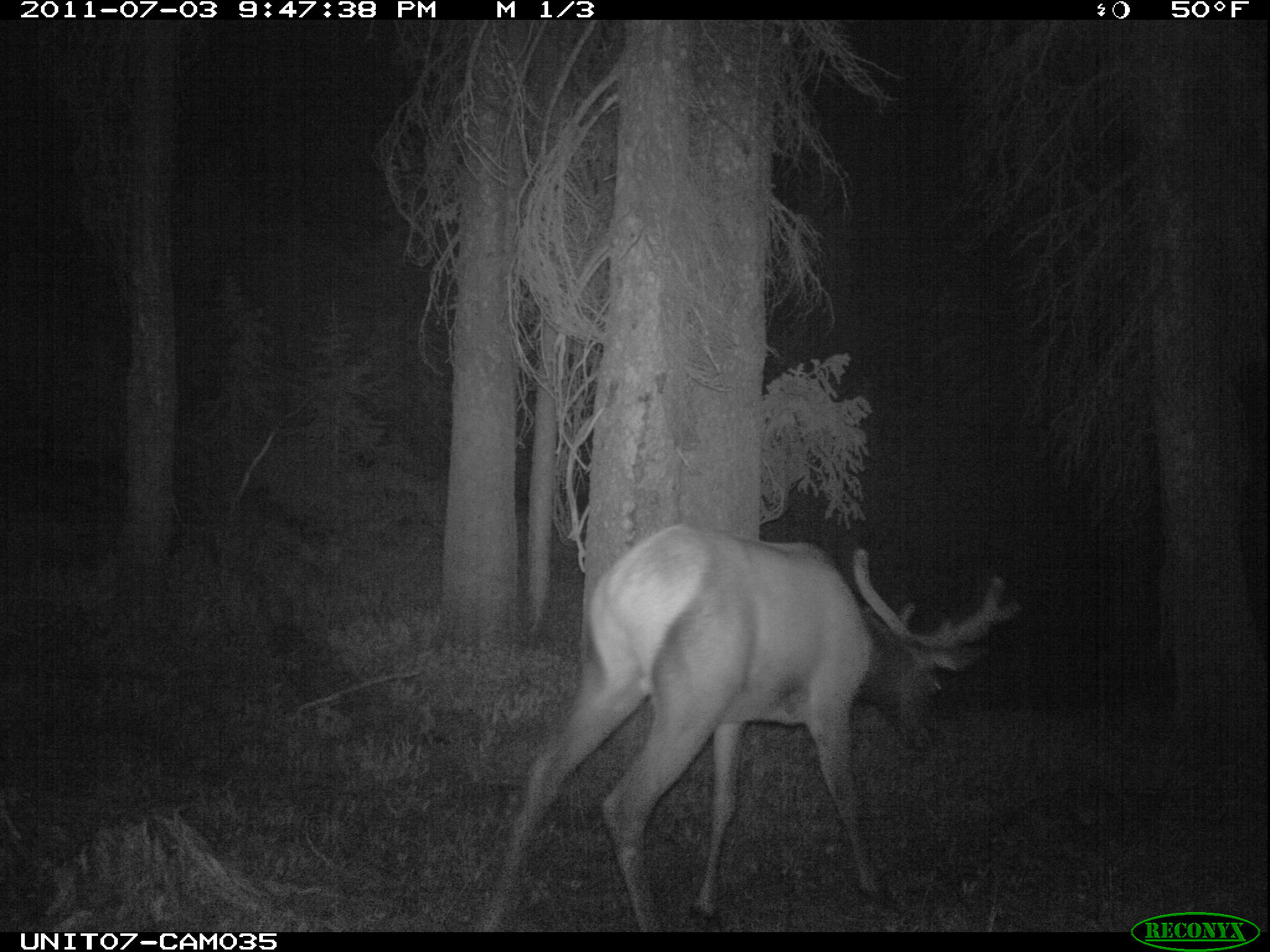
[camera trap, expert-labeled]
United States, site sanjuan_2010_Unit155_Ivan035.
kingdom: Animalia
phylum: Chordata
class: Mammalia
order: Artiodactyla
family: Cervidae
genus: Cervus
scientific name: Cervus elaphus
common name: red deer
Cervus elaphus (red deer).